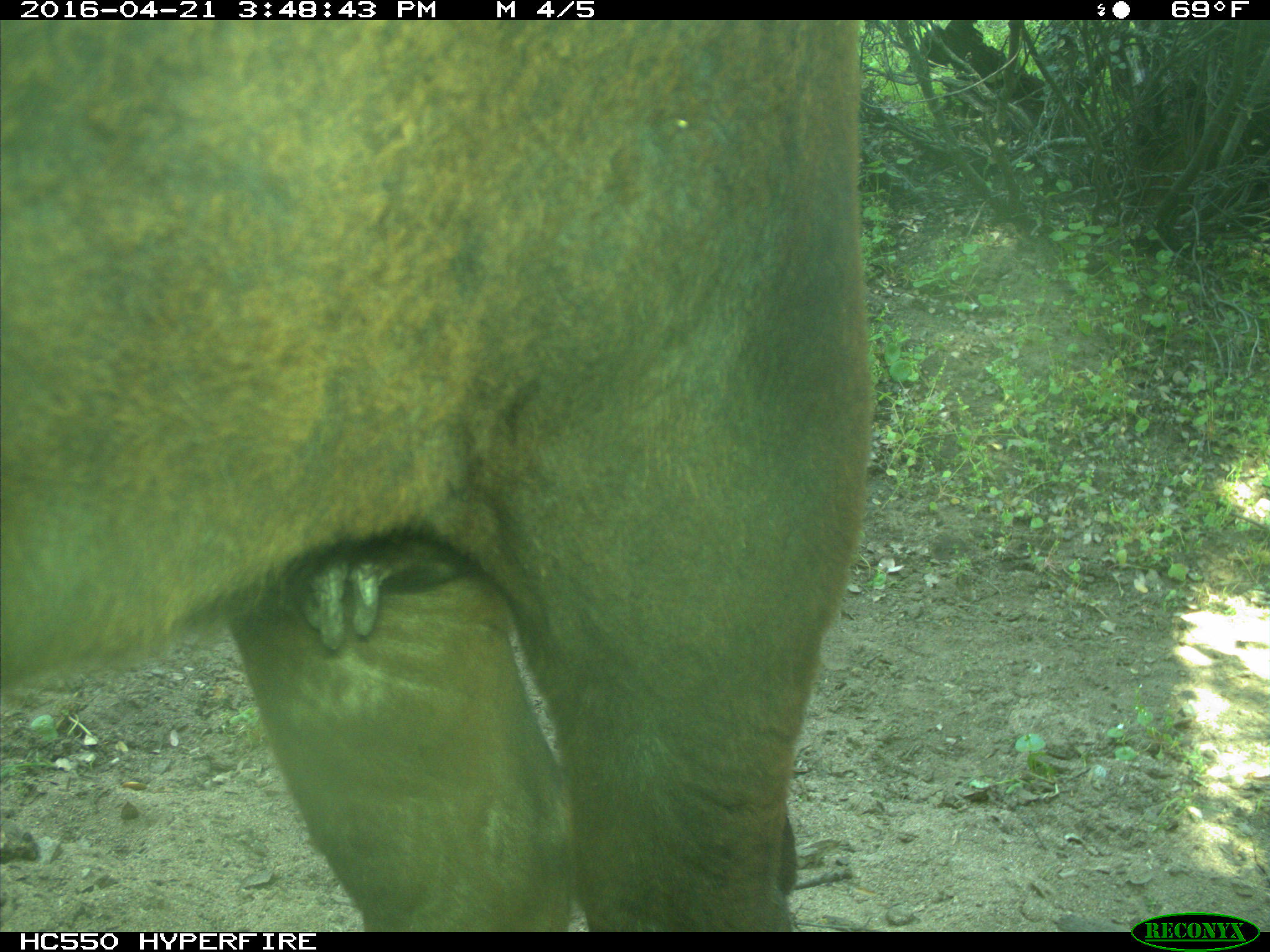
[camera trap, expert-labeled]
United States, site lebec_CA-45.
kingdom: Animalia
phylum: Chordata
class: Mammalia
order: Artiodactyla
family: Bovidae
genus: Bos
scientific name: Bos taurus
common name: domestic cow